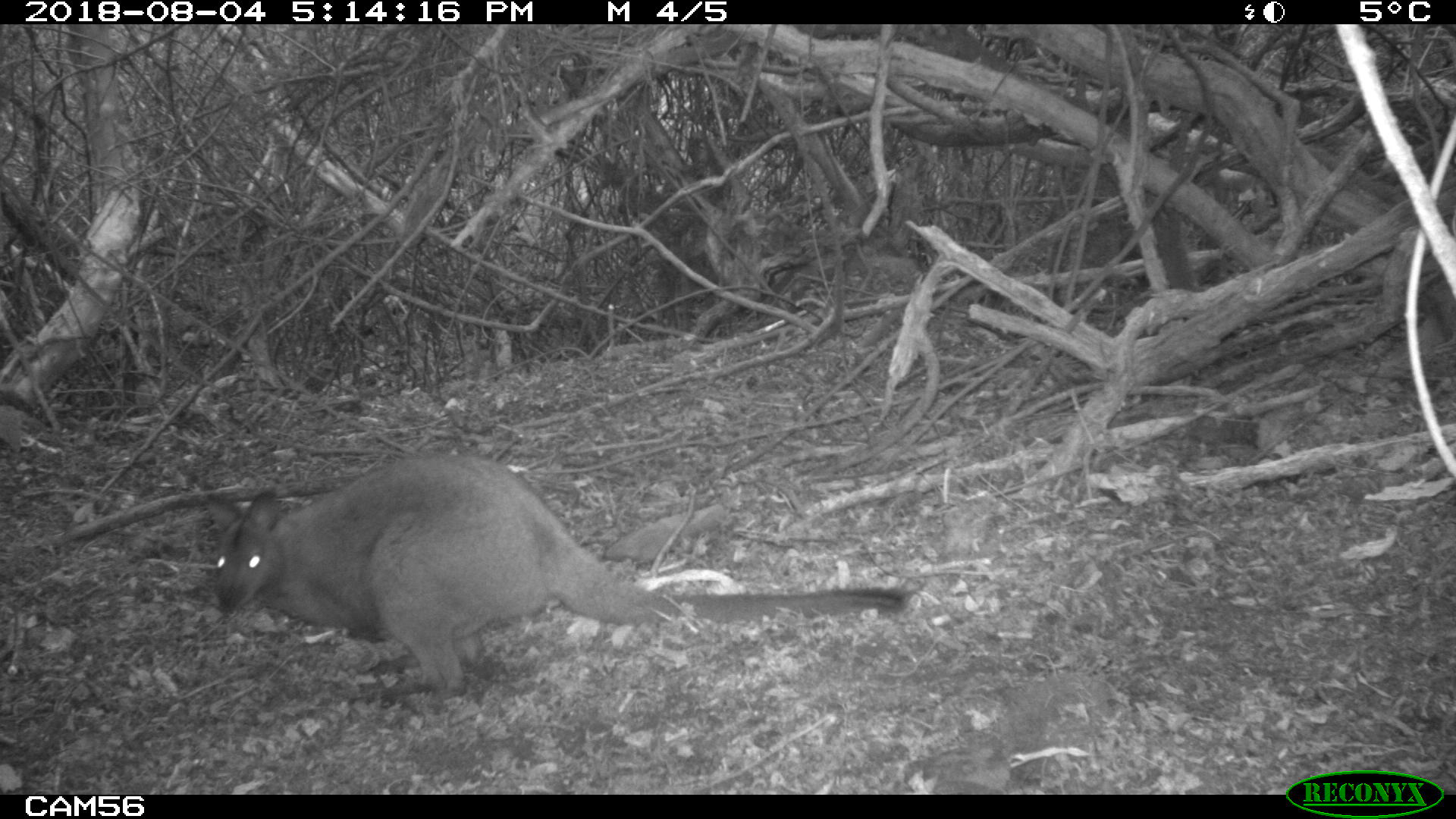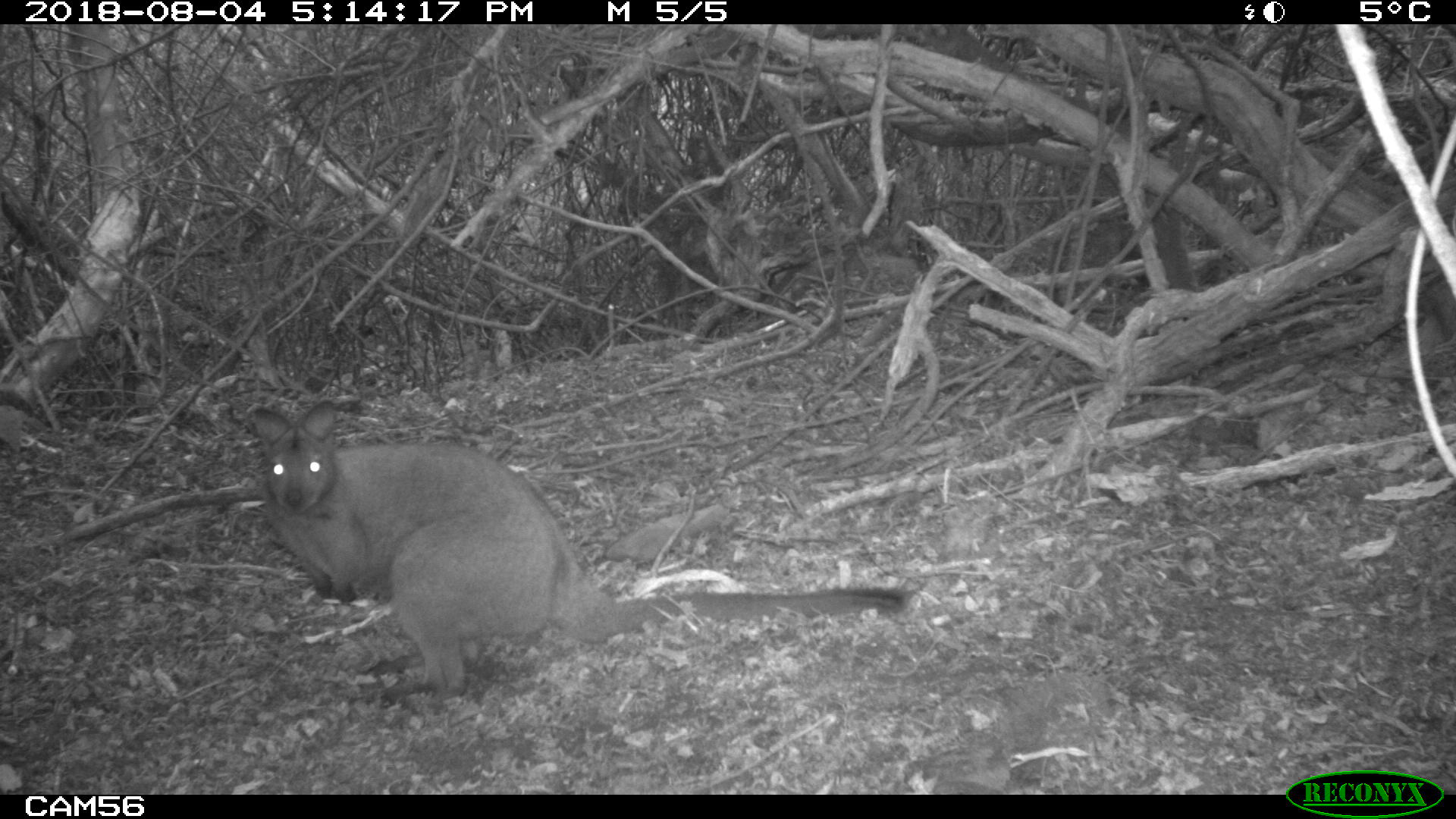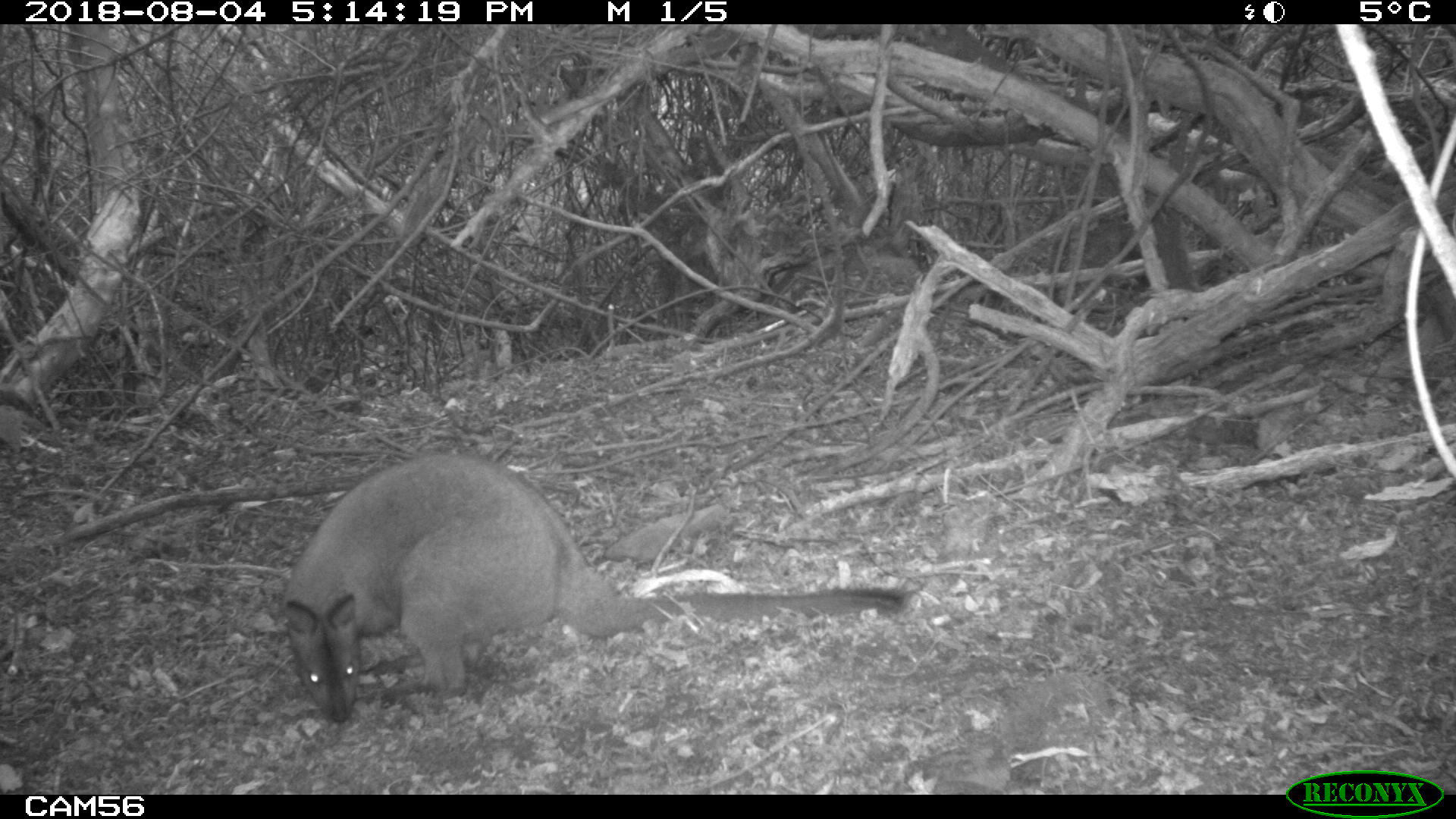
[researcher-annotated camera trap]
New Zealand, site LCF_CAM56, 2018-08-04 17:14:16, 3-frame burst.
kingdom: Animalia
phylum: Chordata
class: Mammalia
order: Diprotodontia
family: Macropodidae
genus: Notamacropus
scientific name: Notamacropus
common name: wallaby